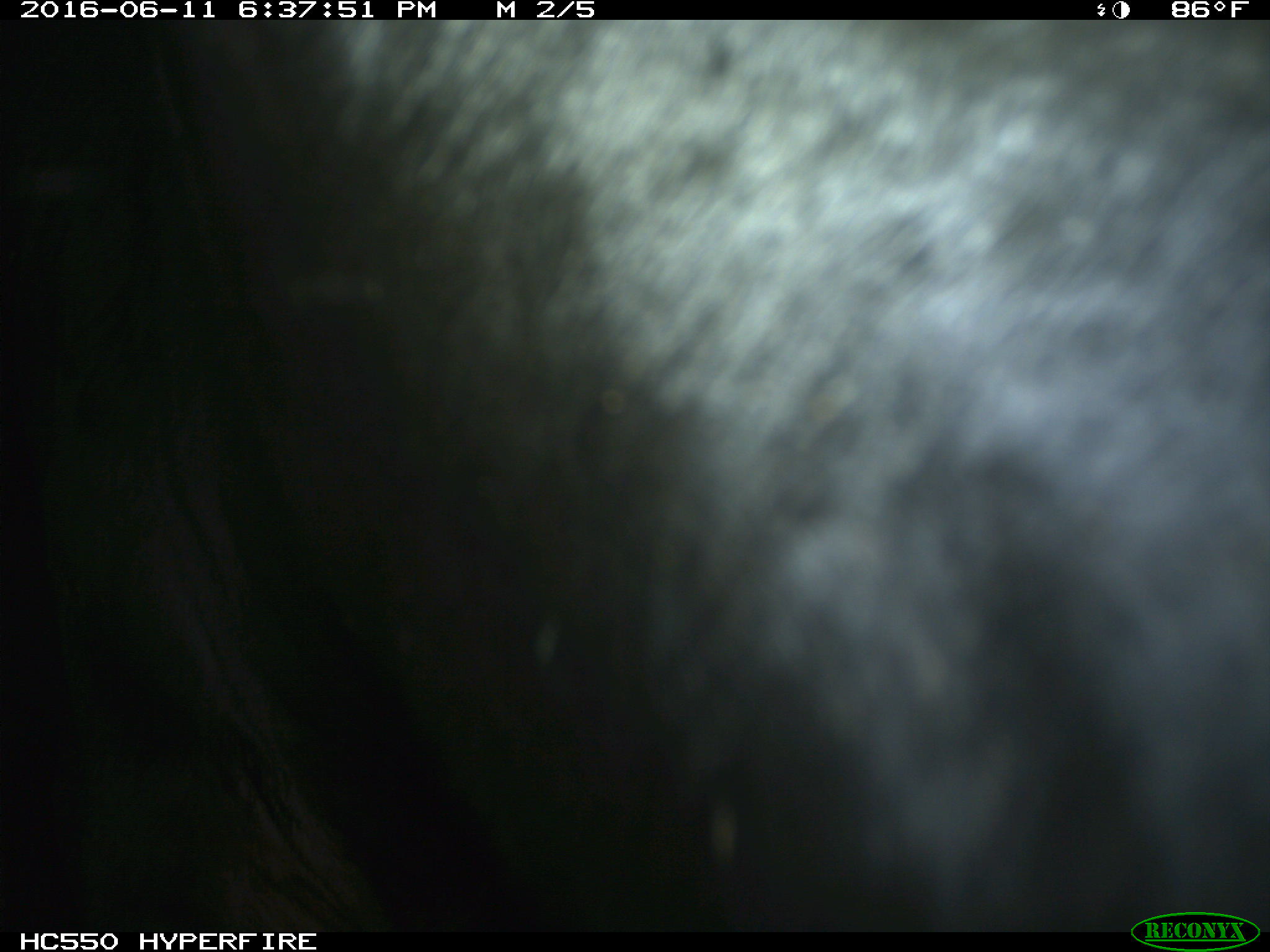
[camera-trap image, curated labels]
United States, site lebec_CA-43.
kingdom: Animalia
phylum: Chordata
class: Mammalia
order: Artiodactyla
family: Bovidae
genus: Bos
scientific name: Bos taurus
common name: domestic cow